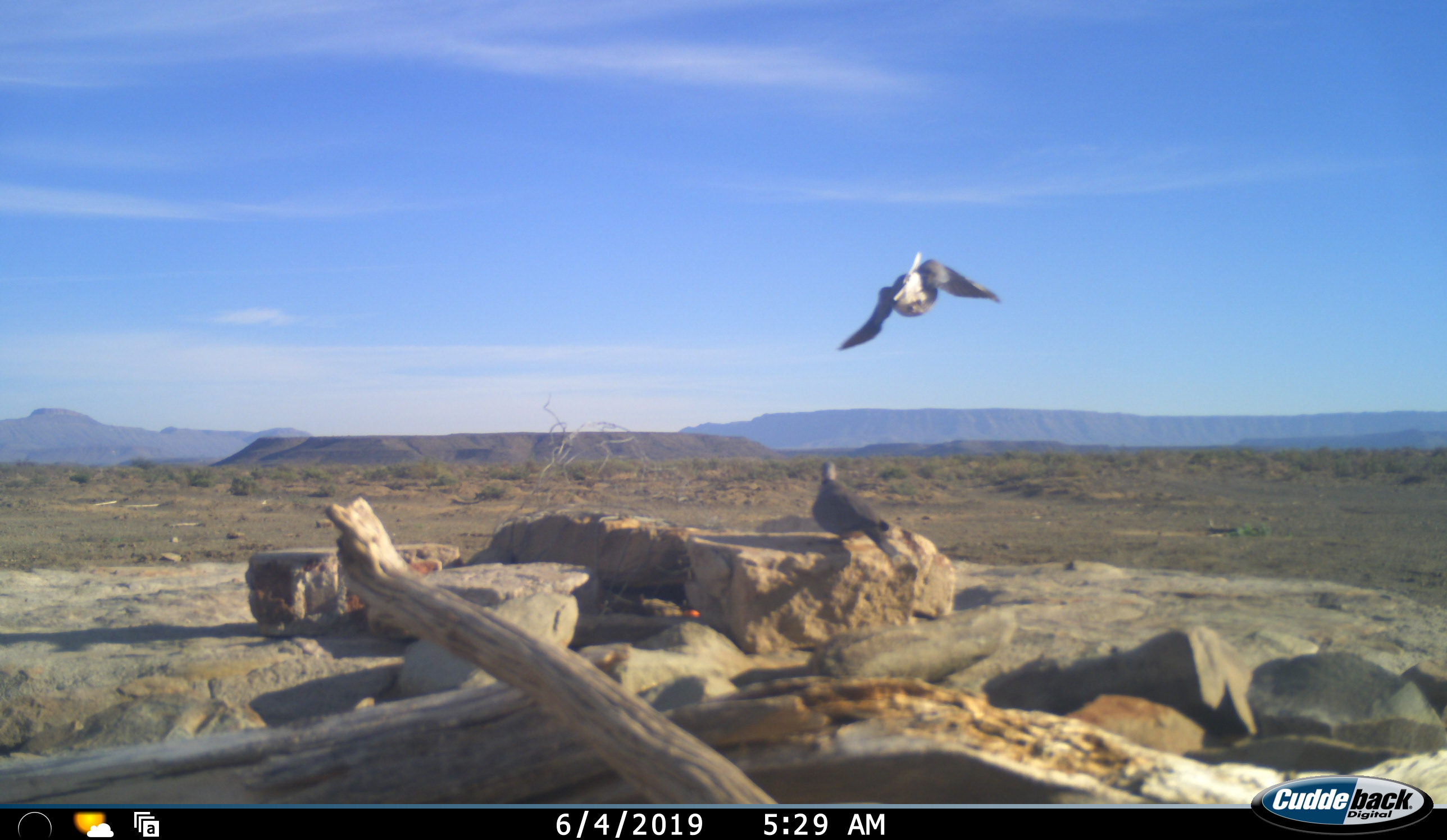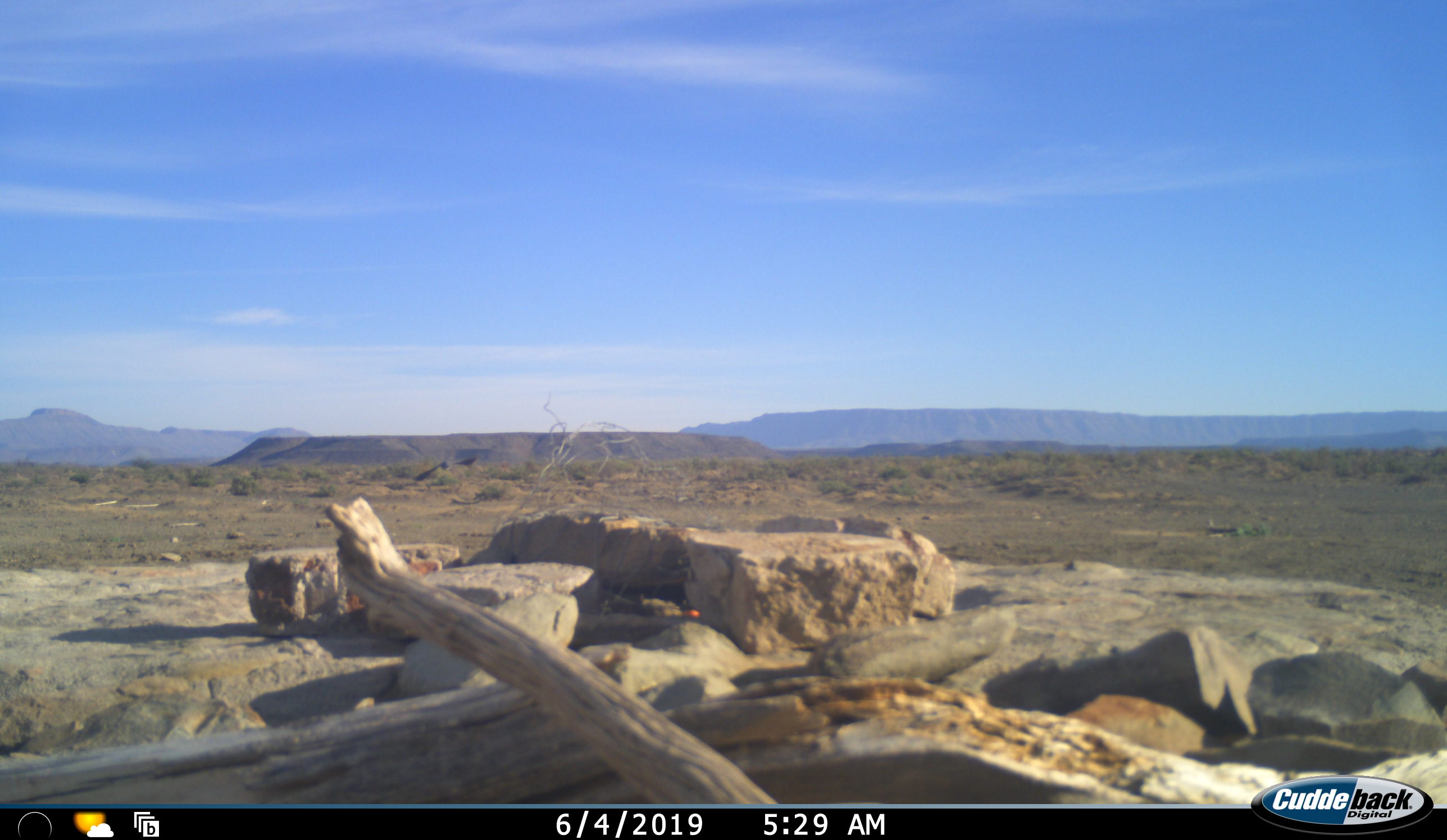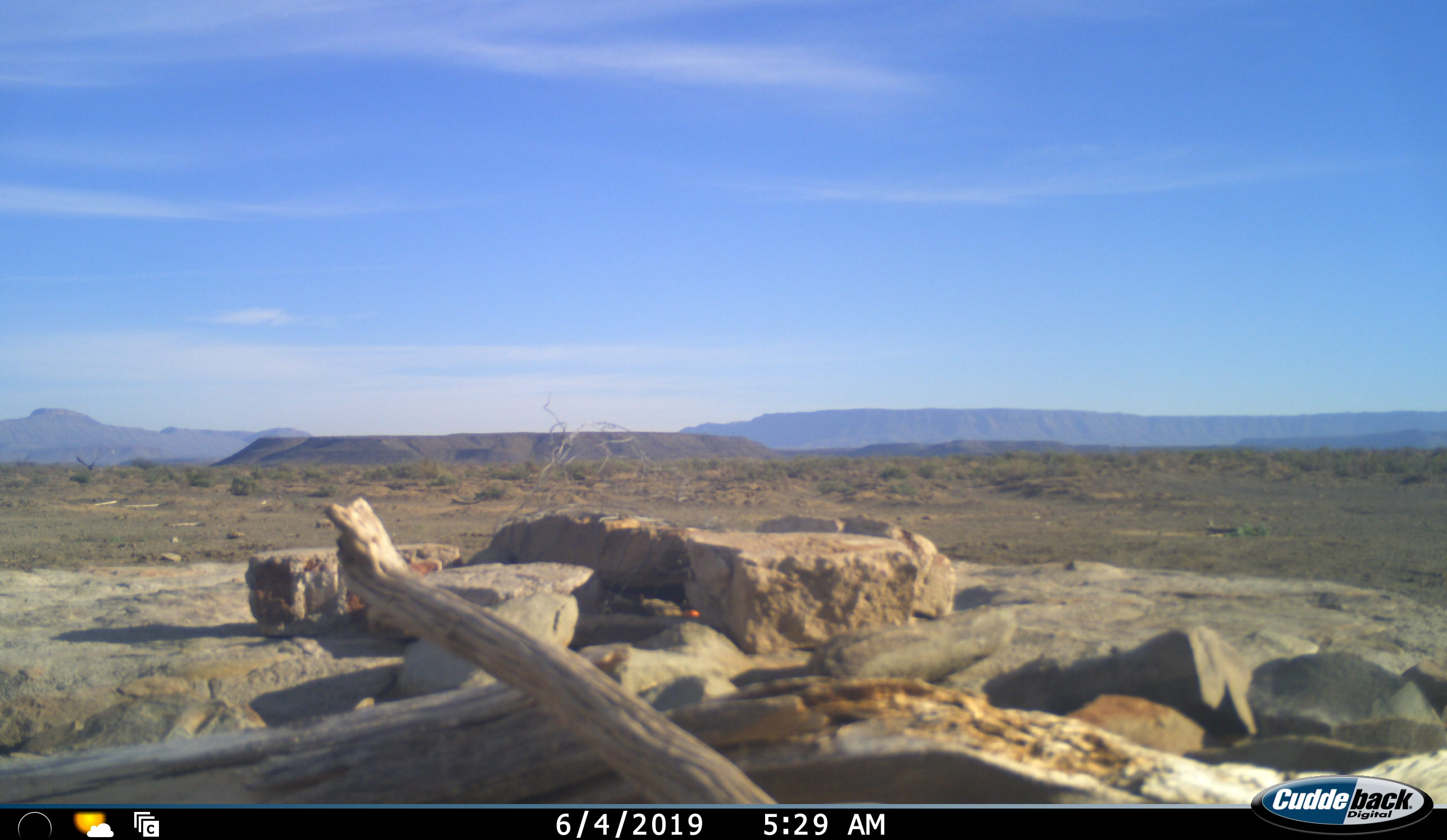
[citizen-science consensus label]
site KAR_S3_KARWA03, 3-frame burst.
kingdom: Animalia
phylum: Chordata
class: Aves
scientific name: Aves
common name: bird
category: birdother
Birdother (bird) (Aves), count 2. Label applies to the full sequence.